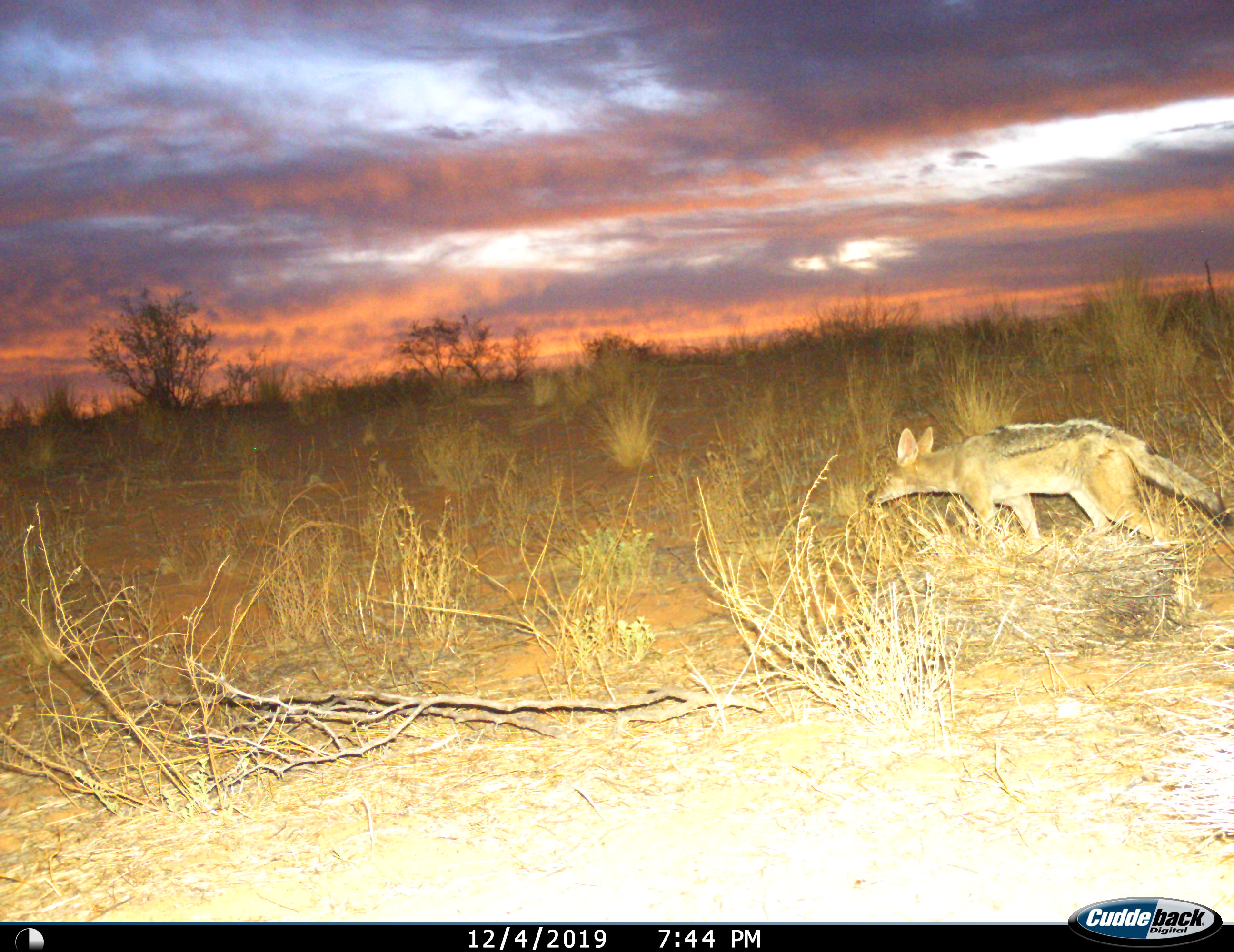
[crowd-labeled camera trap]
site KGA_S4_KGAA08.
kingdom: Animalia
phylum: Chordata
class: Mammalia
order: Carnivora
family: Canidae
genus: Lupulella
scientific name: Lupulella mesomelas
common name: black-backed jackal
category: jackalblackbacked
Jackalblackbacked (black-backed jackal) (Lupulella mesomelas), count 1. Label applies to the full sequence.